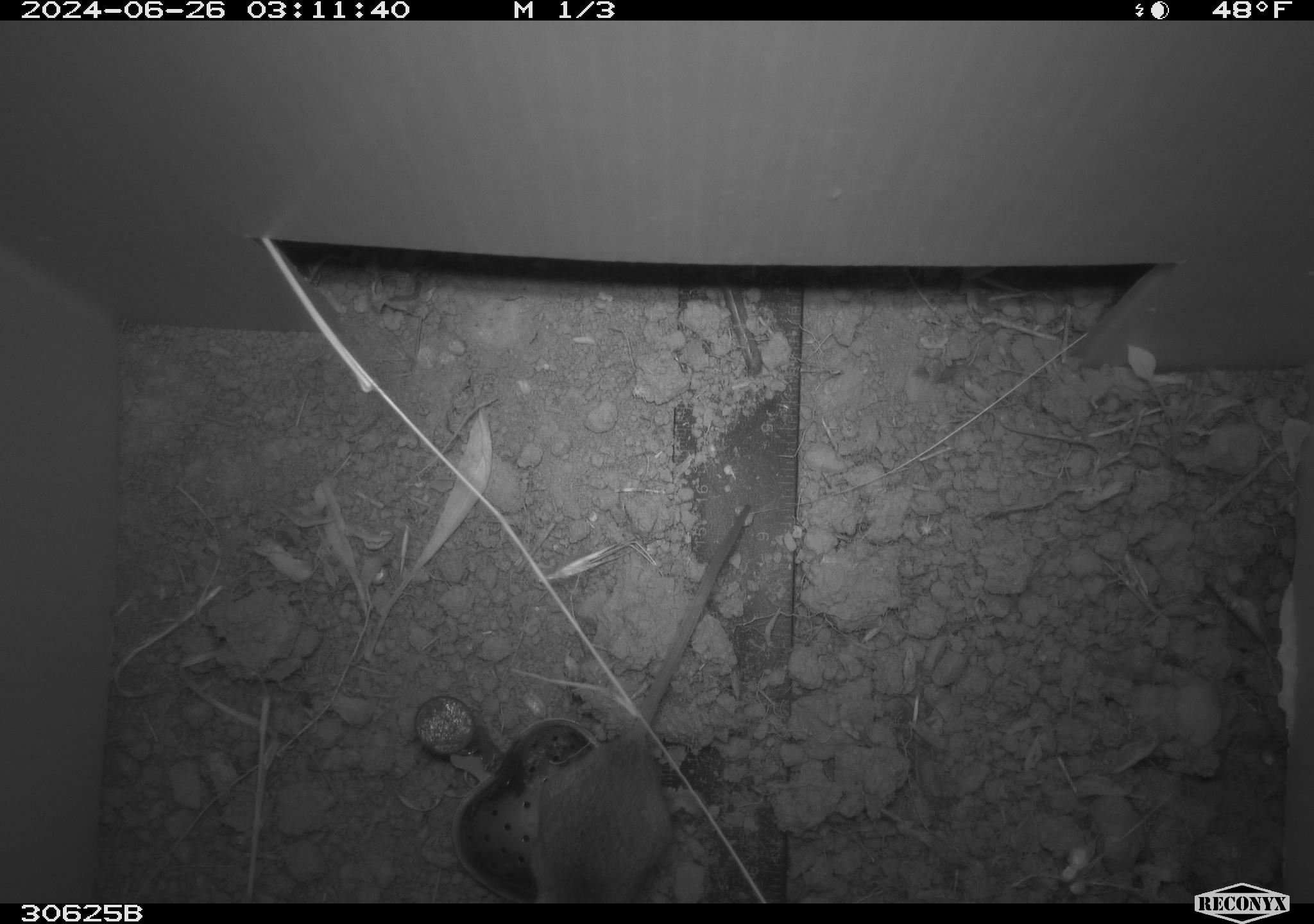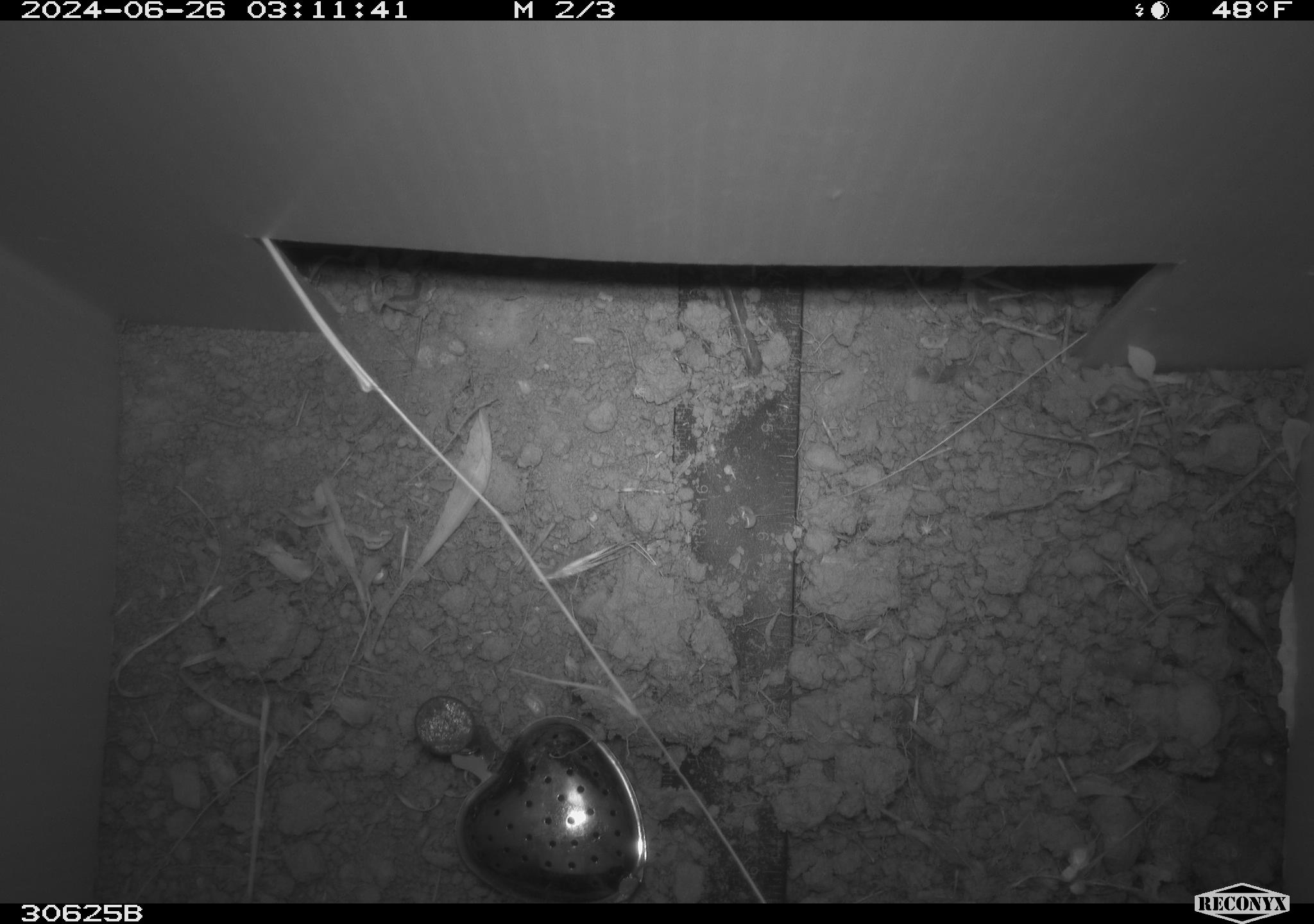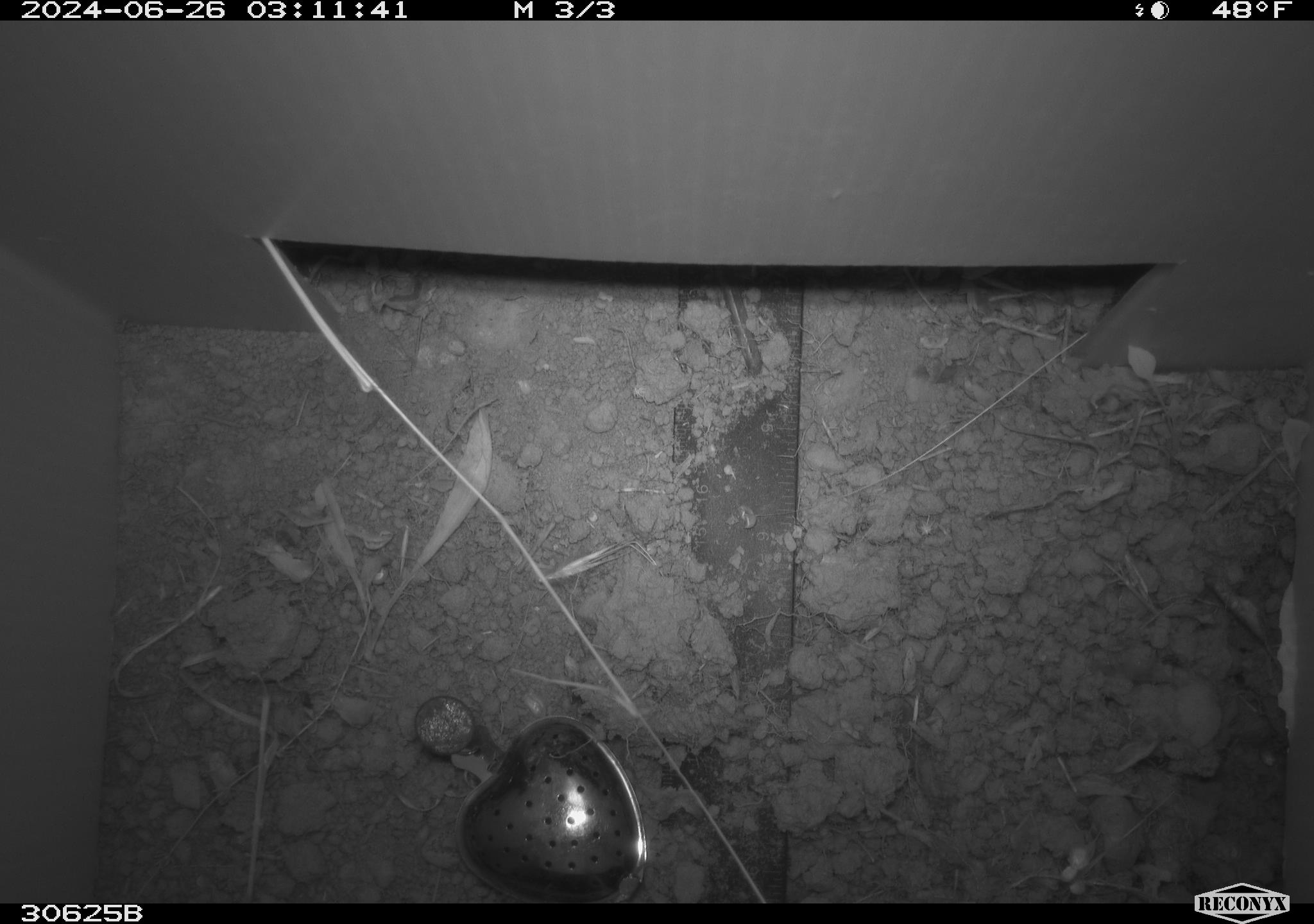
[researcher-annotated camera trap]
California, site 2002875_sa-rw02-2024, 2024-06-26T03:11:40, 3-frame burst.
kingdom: Animalia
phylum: Chordata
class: Mammalia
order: Rodentia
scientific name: Rodentia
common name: mouse species